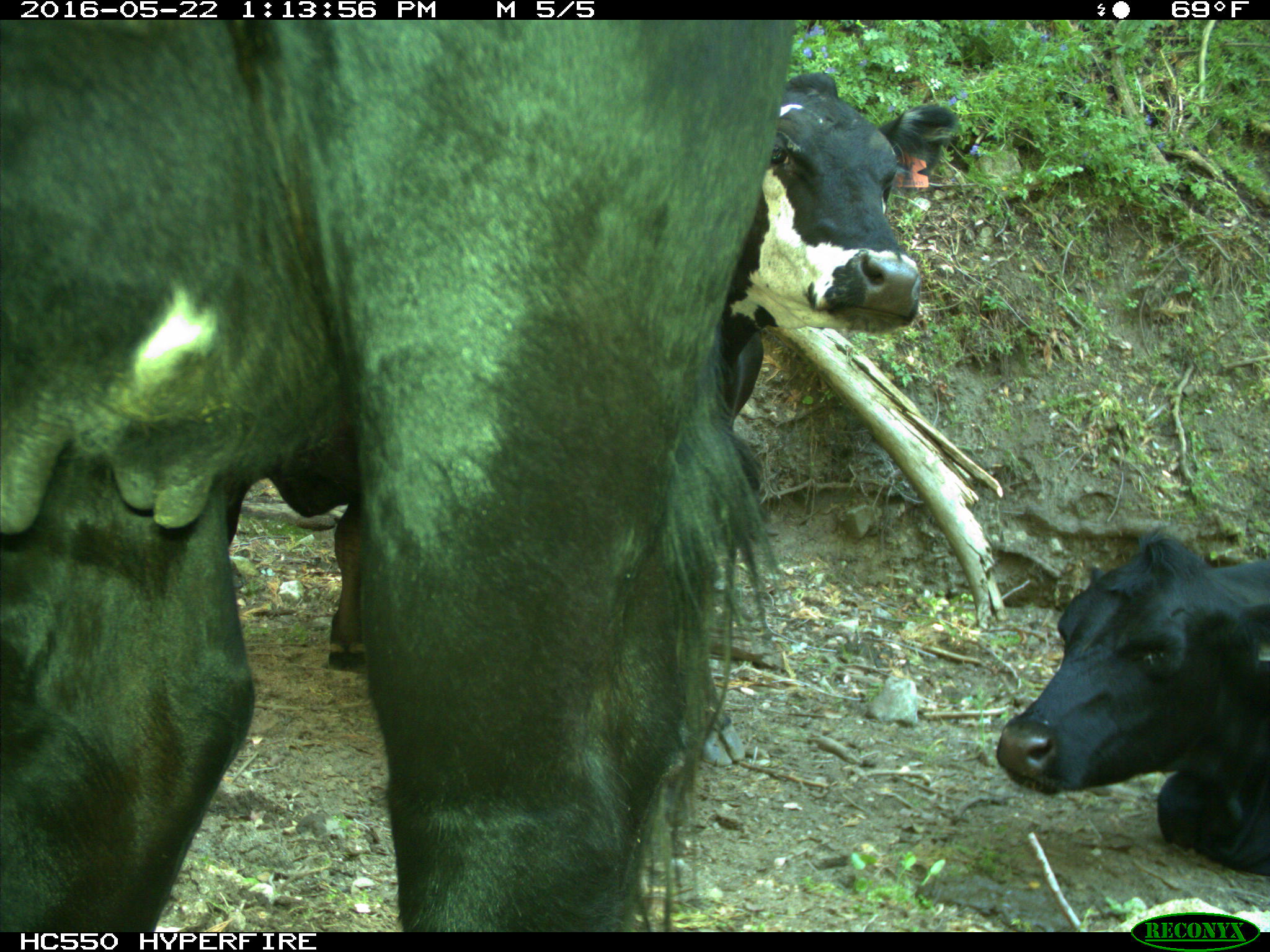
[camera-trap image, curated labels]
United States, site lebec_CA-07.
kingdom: Animalia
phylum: Chordata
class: Mammalia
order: Artiodactyla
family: Bovidae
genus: Bos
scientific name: Bos taurus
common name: domestic cow